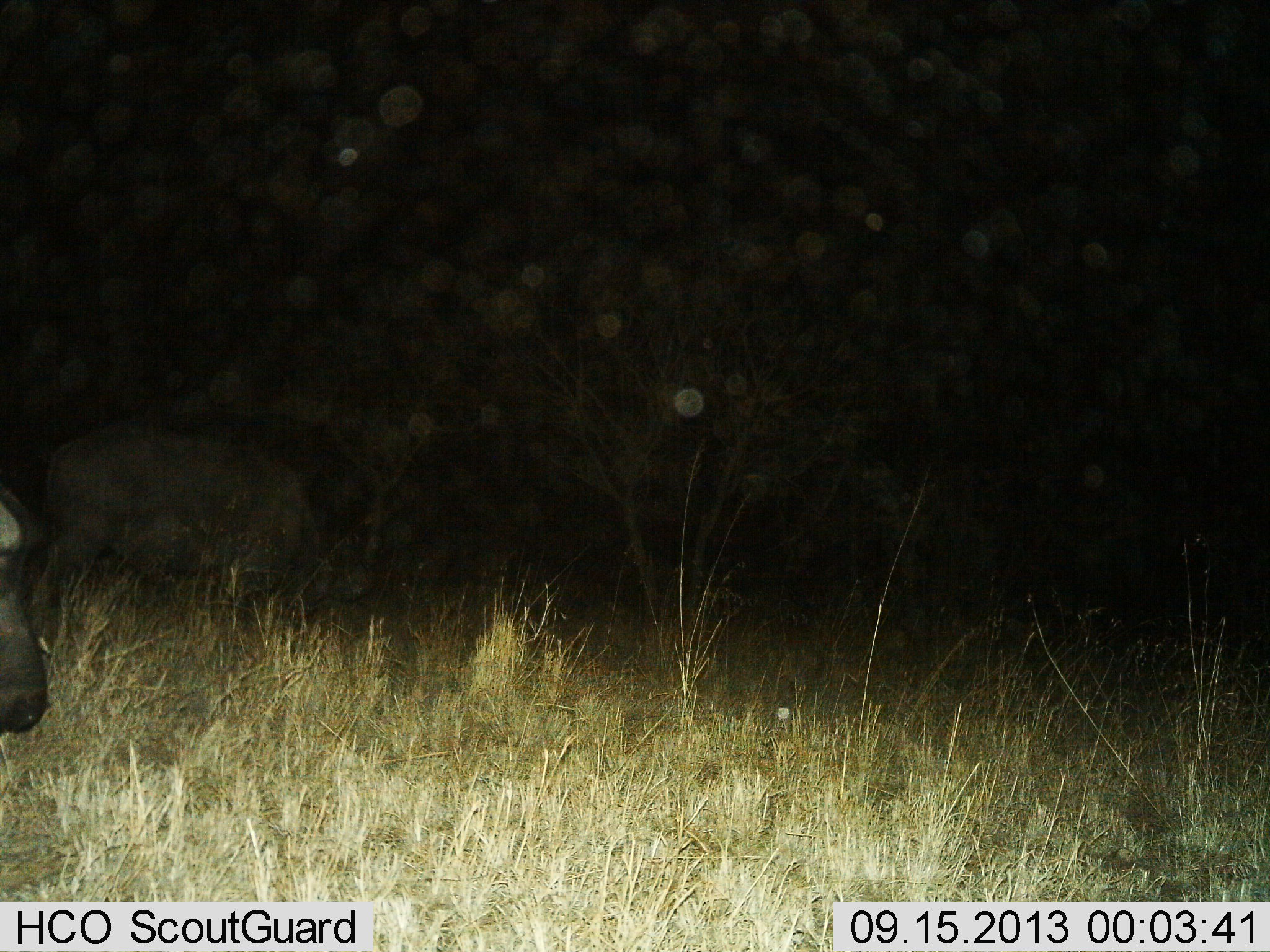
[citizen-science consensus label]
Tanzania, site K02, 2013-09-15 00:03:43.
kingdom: Animalia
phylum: Chordata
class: Mammalia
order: Artiodactyla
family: Bovidae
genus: Syncerus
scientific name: Syncerus caffer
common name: cape buffalo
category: buffalo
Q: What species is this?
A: Buffalo (cape buffalo) (Syncerus caffer).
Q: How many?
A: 2.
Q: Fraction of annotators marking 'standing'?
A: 38%.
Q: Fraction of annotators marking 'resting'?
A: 0%.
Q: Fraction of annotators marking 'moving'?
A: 23%.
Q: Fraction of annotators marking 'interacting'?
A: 0%.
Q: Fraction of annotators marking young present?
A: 0%.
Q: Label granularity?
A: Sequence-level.